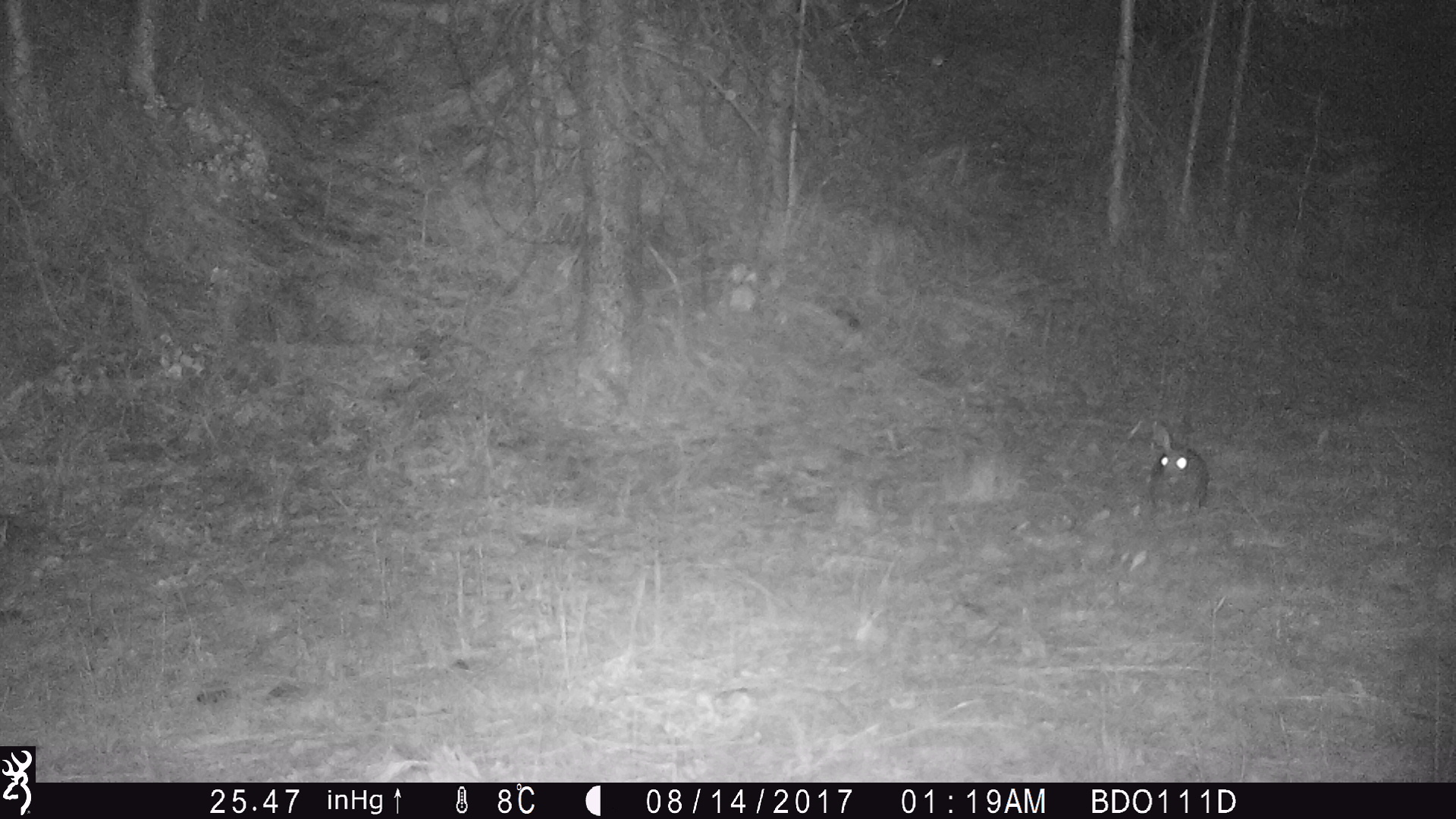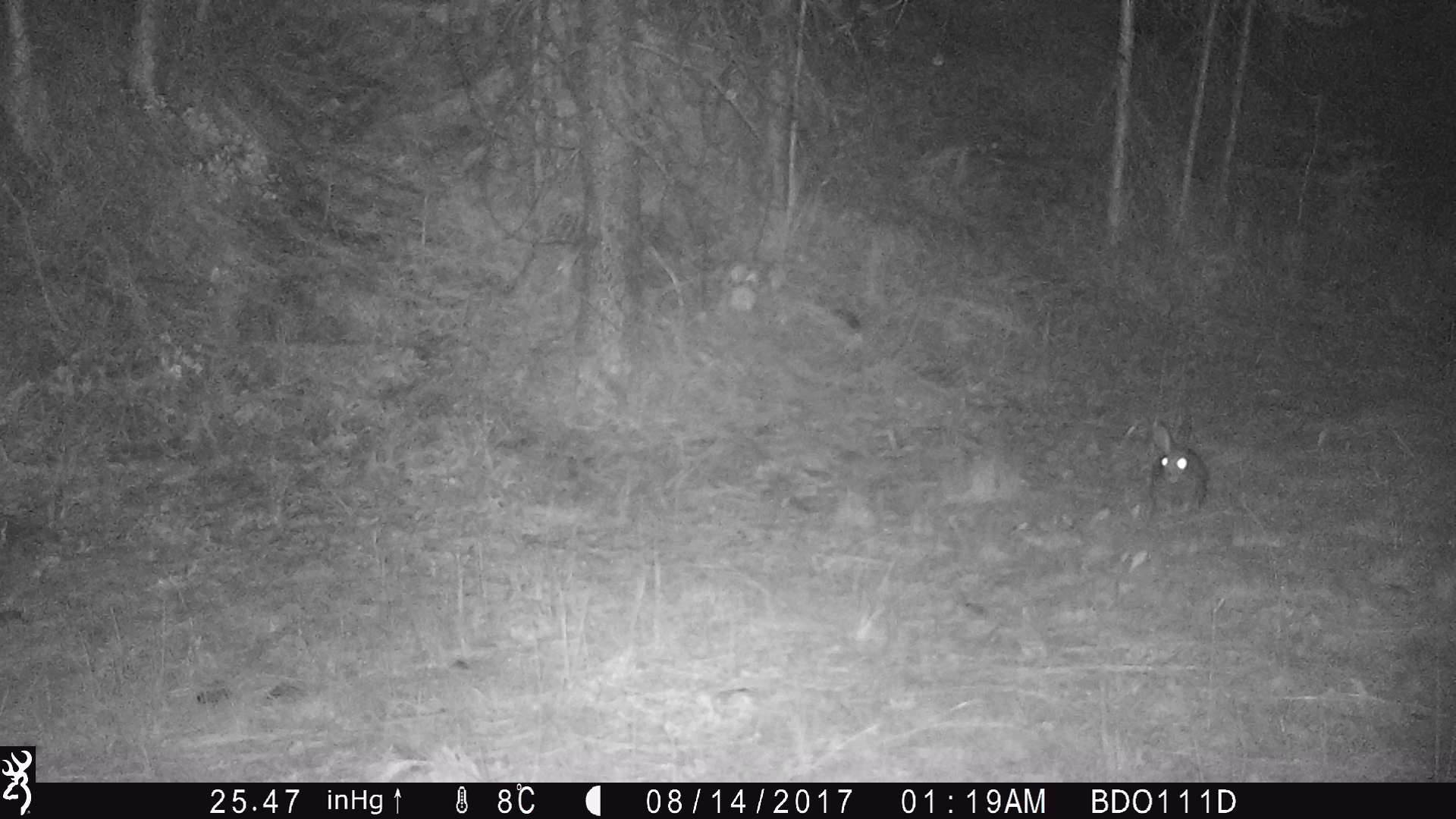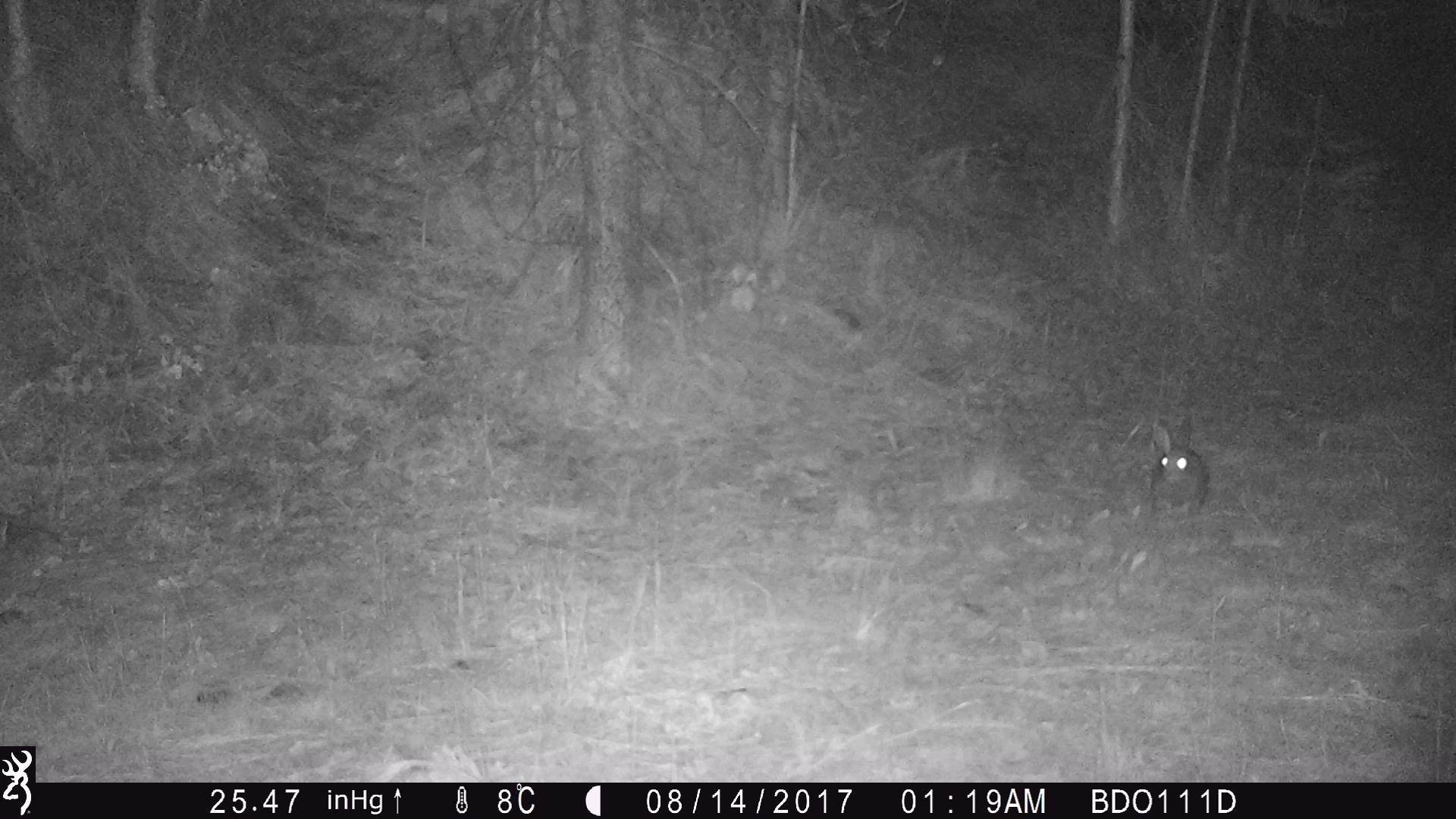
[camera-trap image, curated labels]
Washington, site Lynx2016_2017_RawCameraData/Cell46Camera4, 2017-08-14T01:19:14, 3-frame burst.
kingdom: Animalia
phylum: Chordata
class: Mammalia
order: Lagomorpha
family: Leporidae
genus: Lepus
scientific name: Lepus americanus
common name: snowshoe hare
Lepus americanus (snowshoe hare). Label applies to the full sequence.